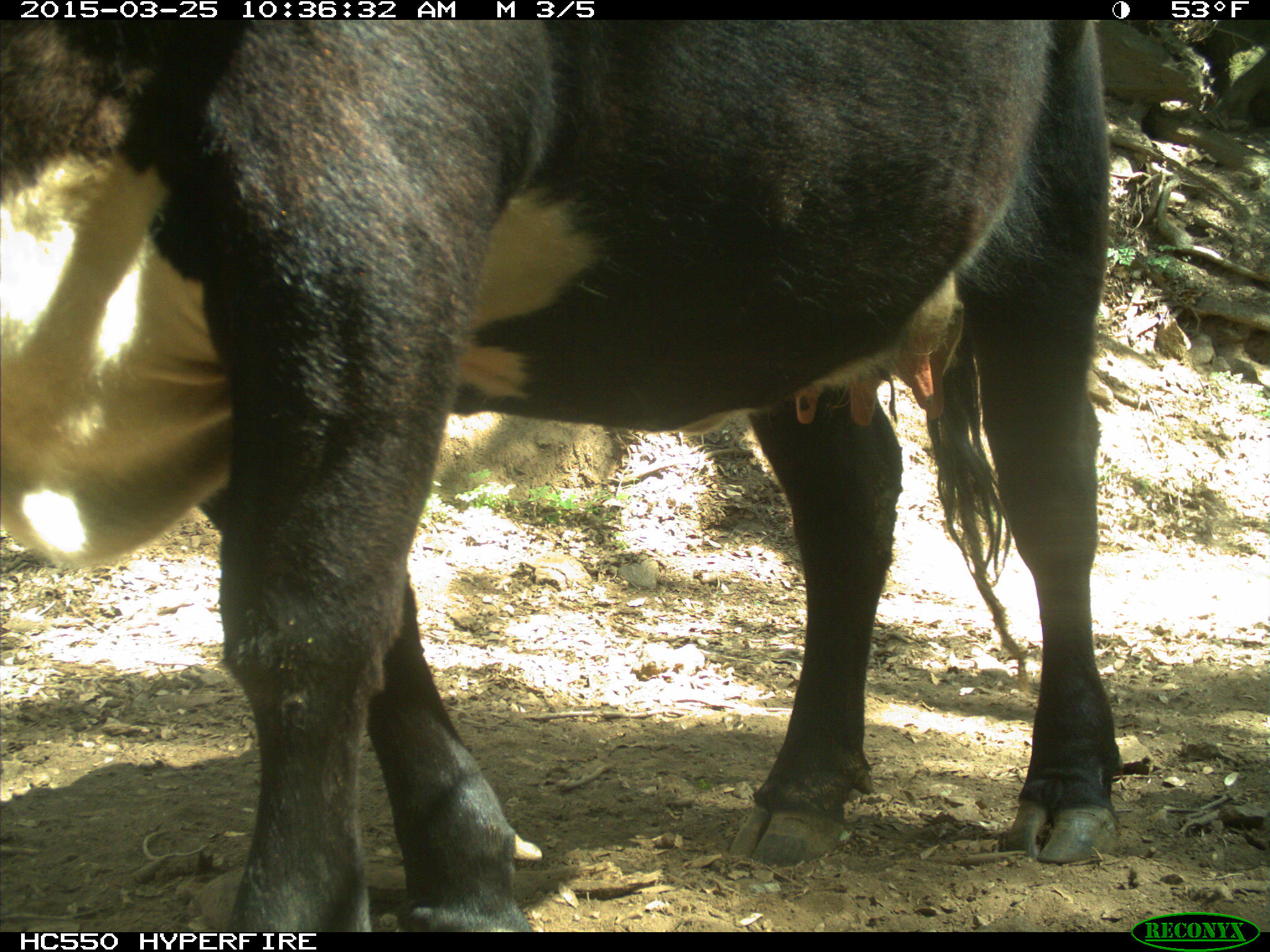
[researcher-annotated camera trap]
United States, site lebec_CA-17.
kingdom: Animalia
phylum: Chordata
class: Mammalia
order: Artiodactyla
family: Bovidae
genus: Bos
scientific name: Bos taurus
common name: domestic cow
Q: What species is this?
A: Bos taurus (domestic cow).